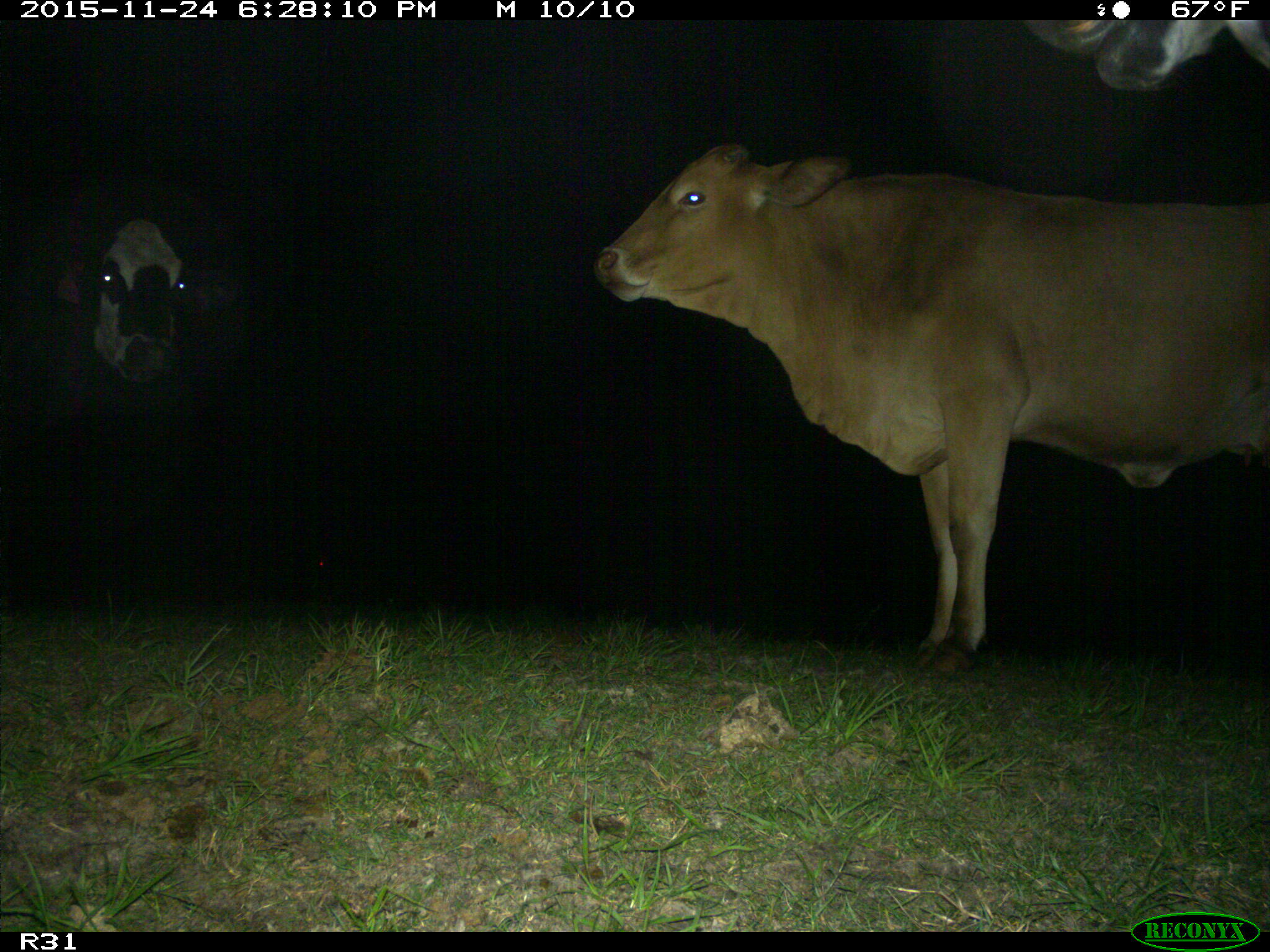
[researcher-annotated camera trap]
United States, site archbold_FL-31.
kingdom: Animalia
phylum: Chordata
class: Mammalia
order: Artiodactyla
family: Bovidae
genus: Bos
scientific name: Bos taurus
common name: domestic cow